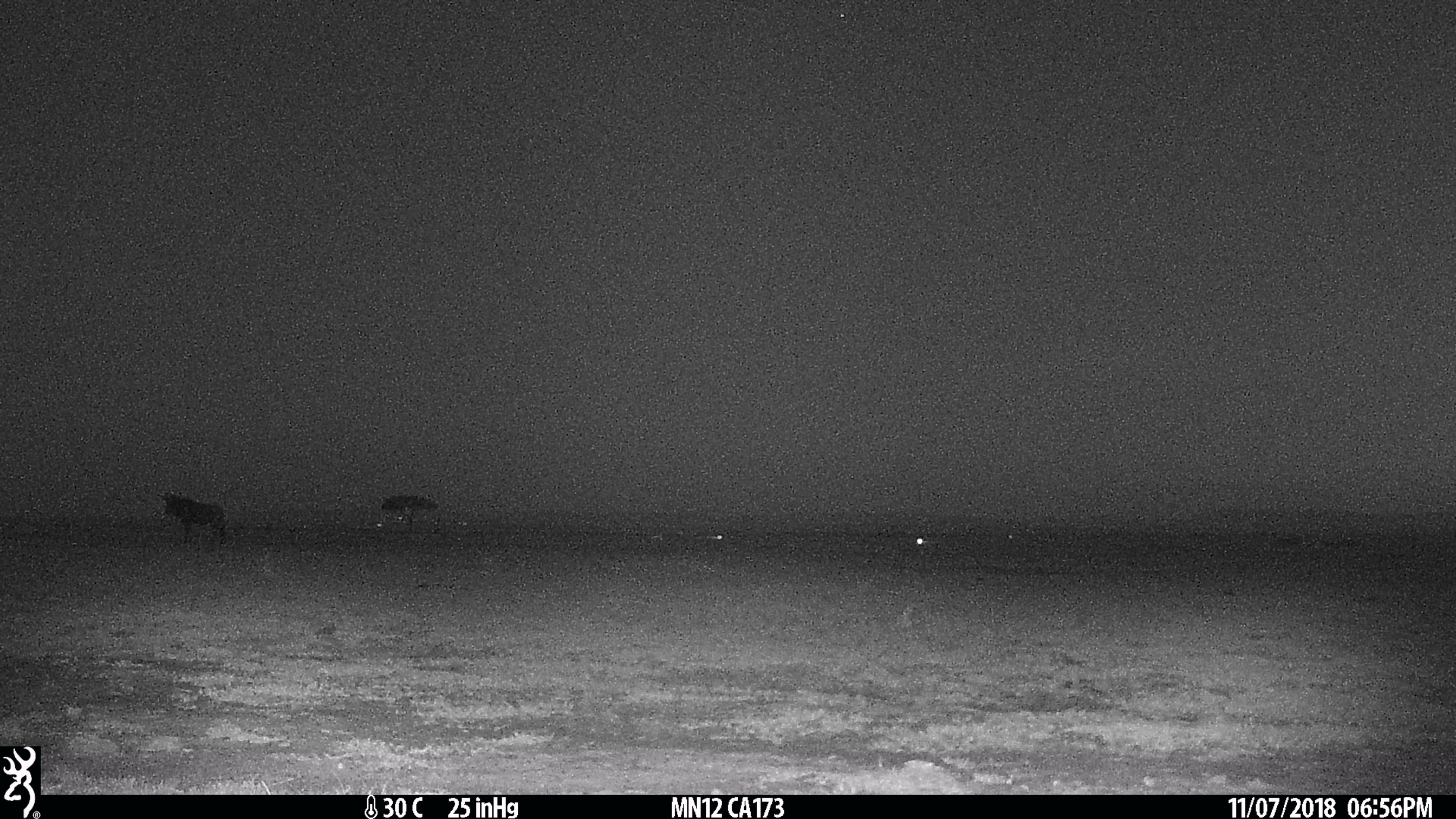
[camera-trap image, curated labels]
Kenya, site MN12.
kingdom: Animalia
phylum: Chordata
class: Mammalia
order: Artiodactyla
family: Bovidae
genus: Connochaetes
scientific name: Connochaetes taurinus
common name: blue wildebeest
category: wildebeest